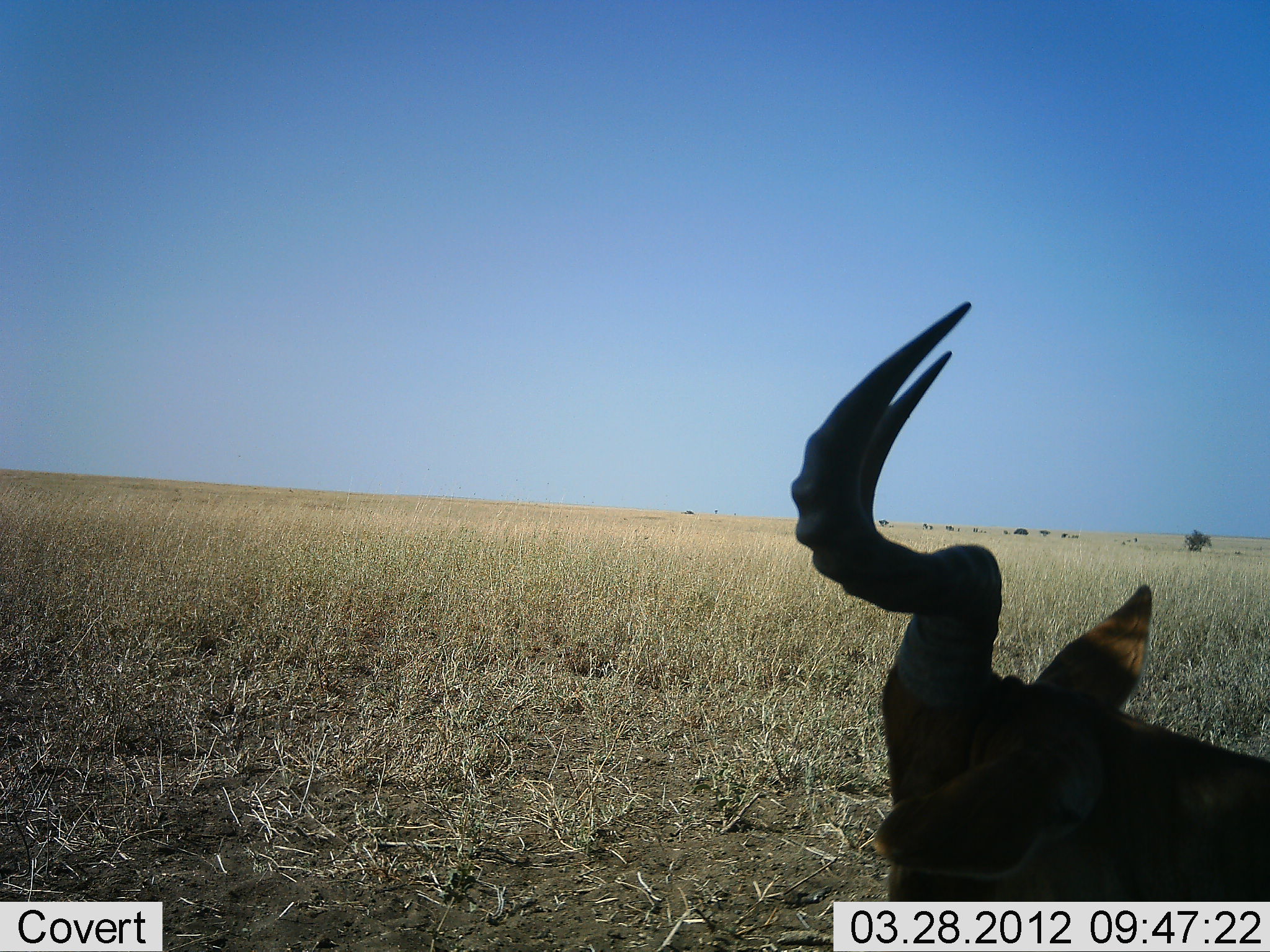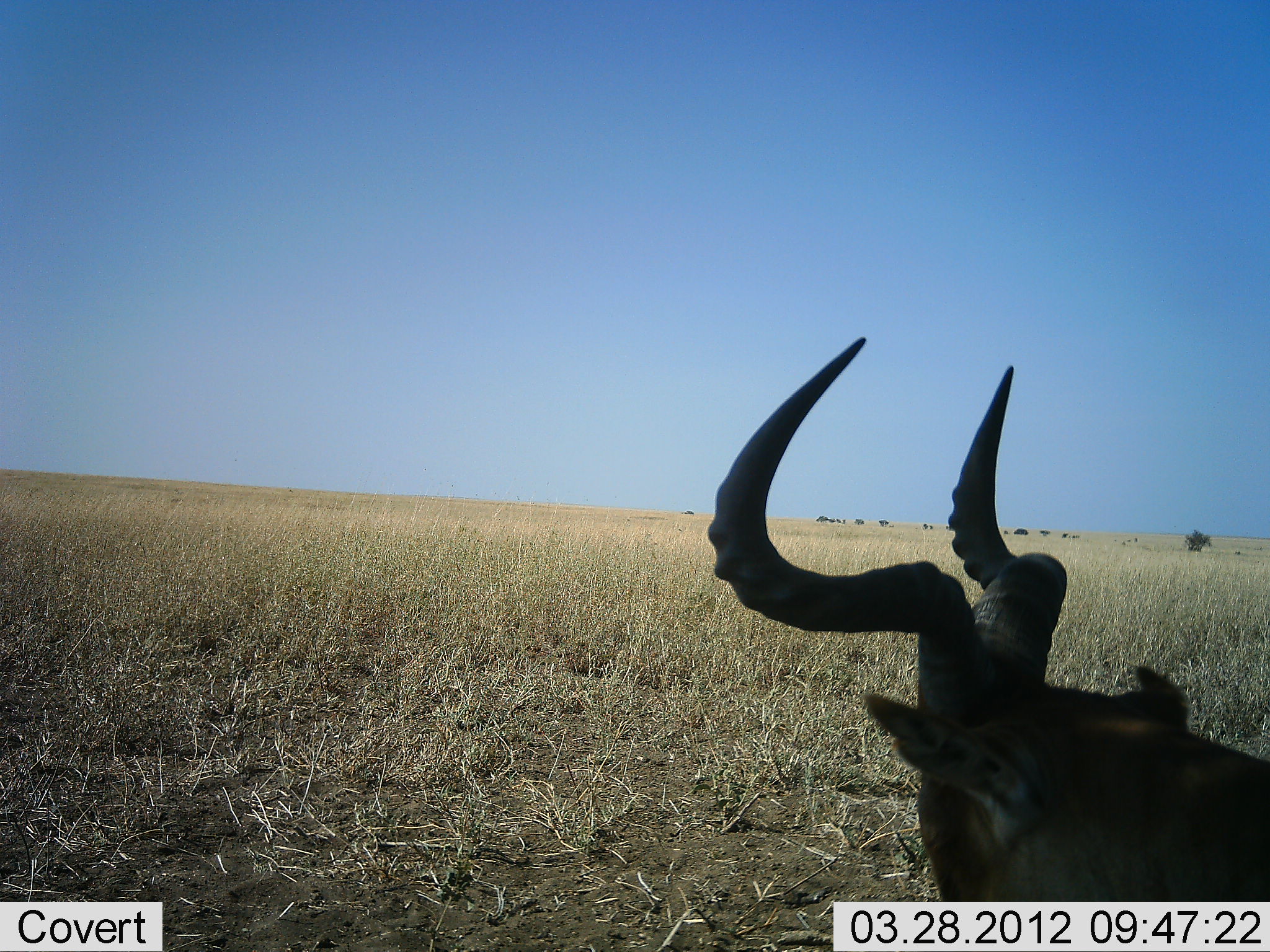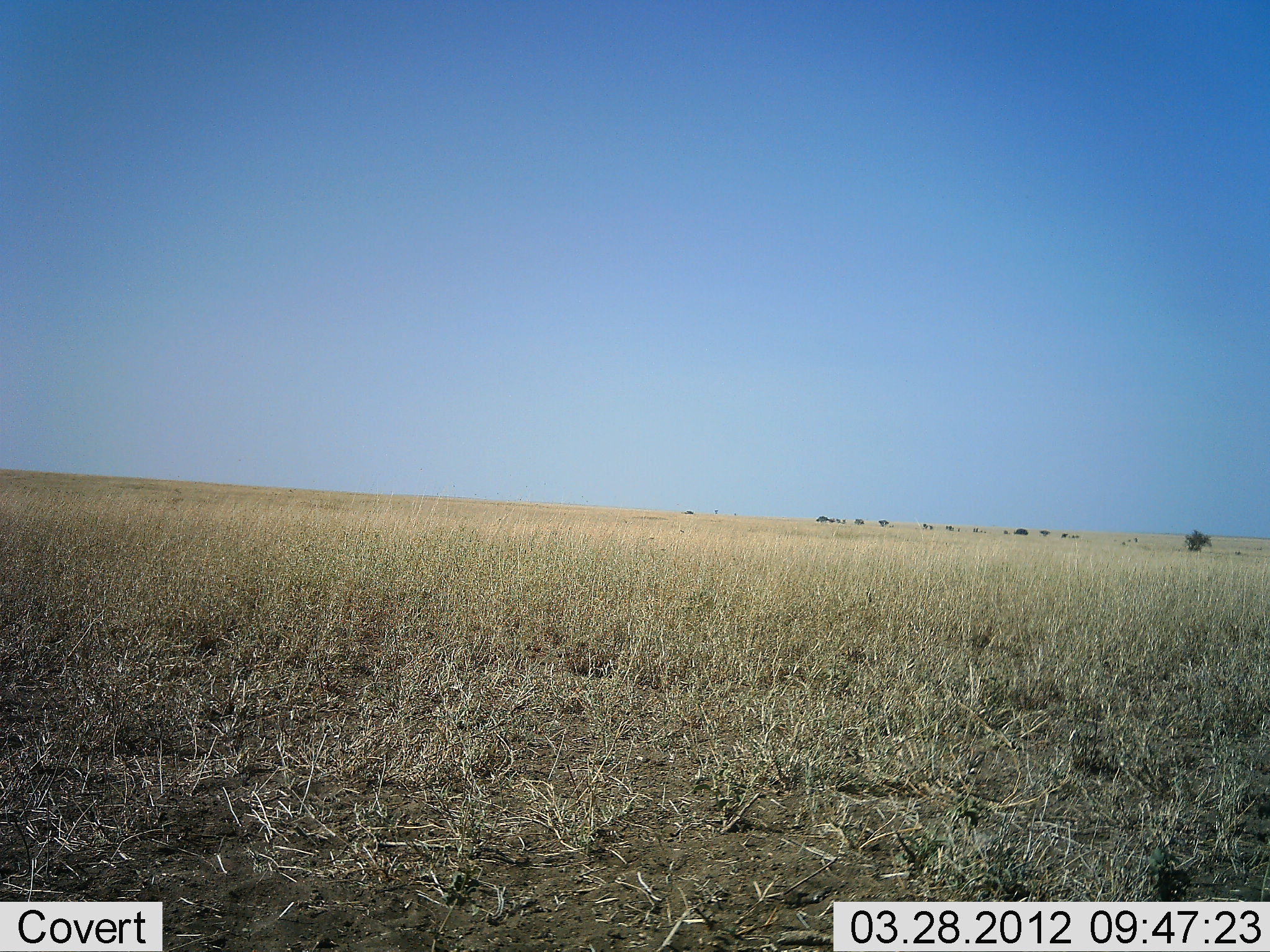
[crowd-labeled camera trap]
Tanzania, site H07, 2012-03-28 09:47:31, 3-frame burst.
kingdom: Animalia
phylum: Chordata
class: Mammalia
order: Artiodactyla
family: Bovidae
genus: Alcelaphus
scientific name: Alcelaphus buselaphus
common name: hartebeest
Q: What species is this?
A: Hartebeest (Alcelaphus buselaphus).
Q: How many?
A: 1.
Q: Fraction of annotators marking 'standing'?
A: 11%.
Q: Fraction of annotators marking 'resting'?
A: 56%.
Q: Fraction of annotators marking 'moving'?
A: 33%.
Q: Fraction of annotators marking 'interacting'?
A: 0%.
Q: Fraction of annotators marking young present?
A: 0%.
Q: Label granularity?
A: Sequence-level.